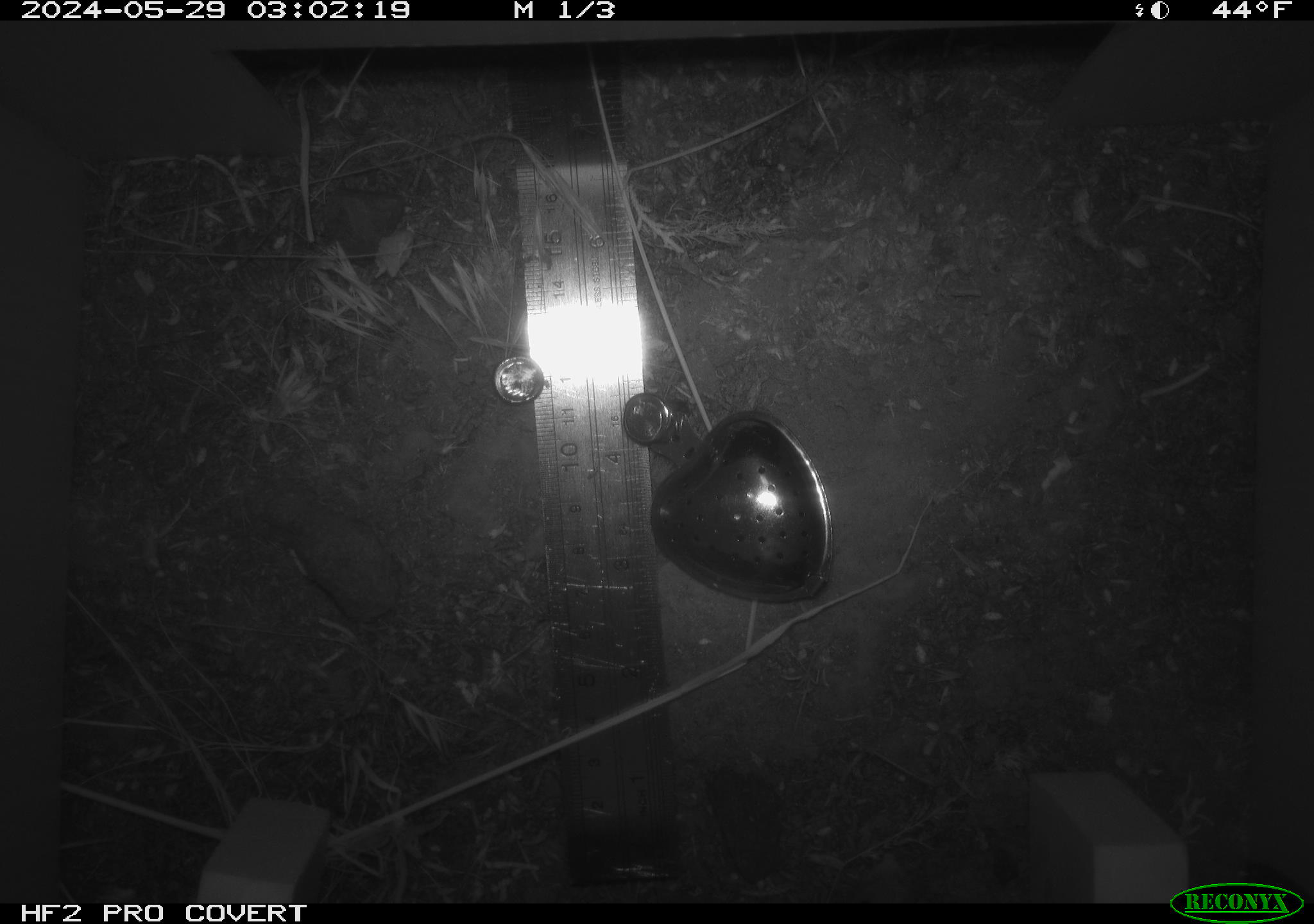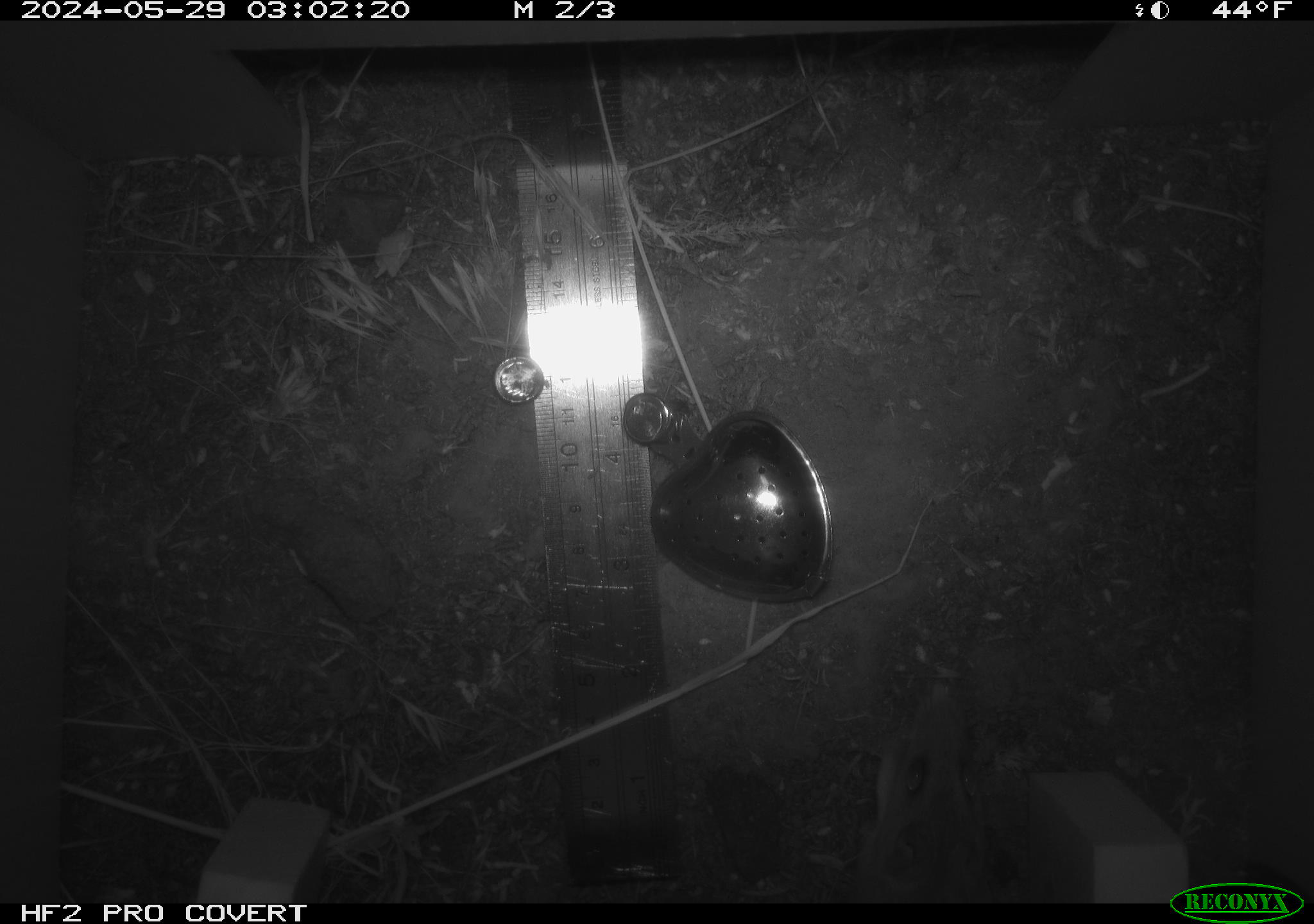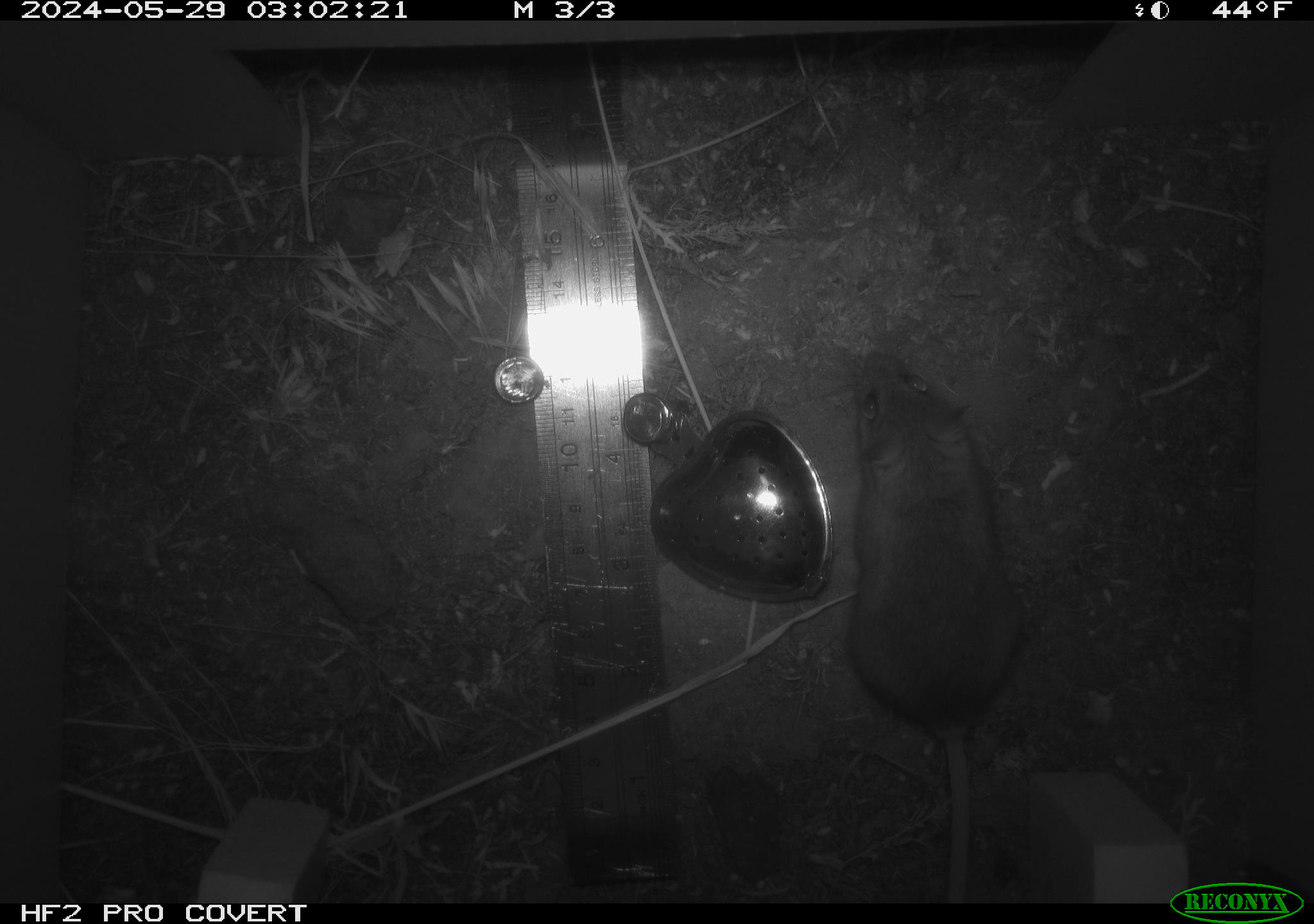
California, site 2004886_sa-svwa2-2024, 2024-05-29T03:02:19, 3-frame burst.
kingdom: Animalia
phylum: Chordata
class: Mammalia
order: Rodentia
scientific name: Rodentia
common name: mouse species